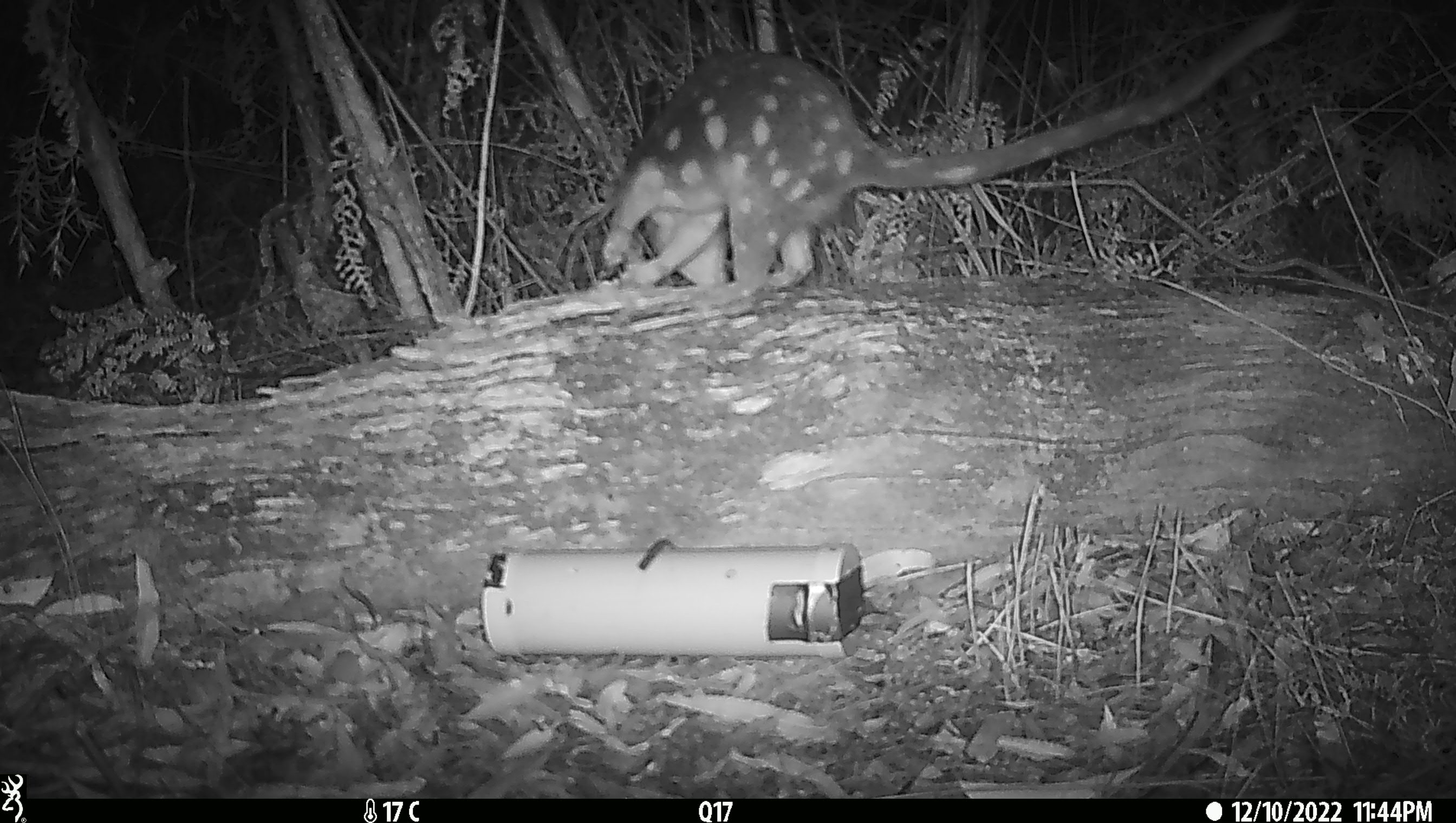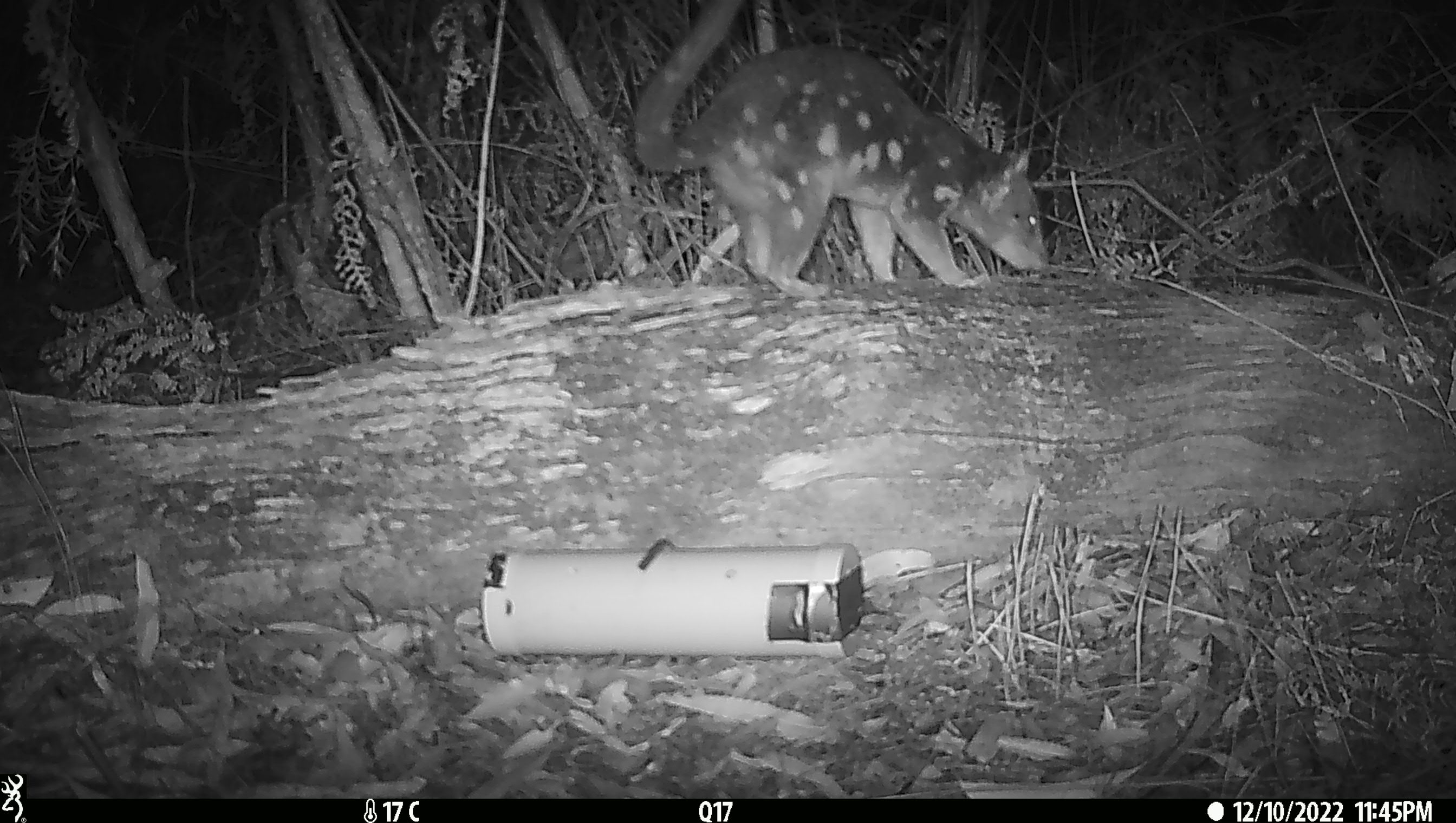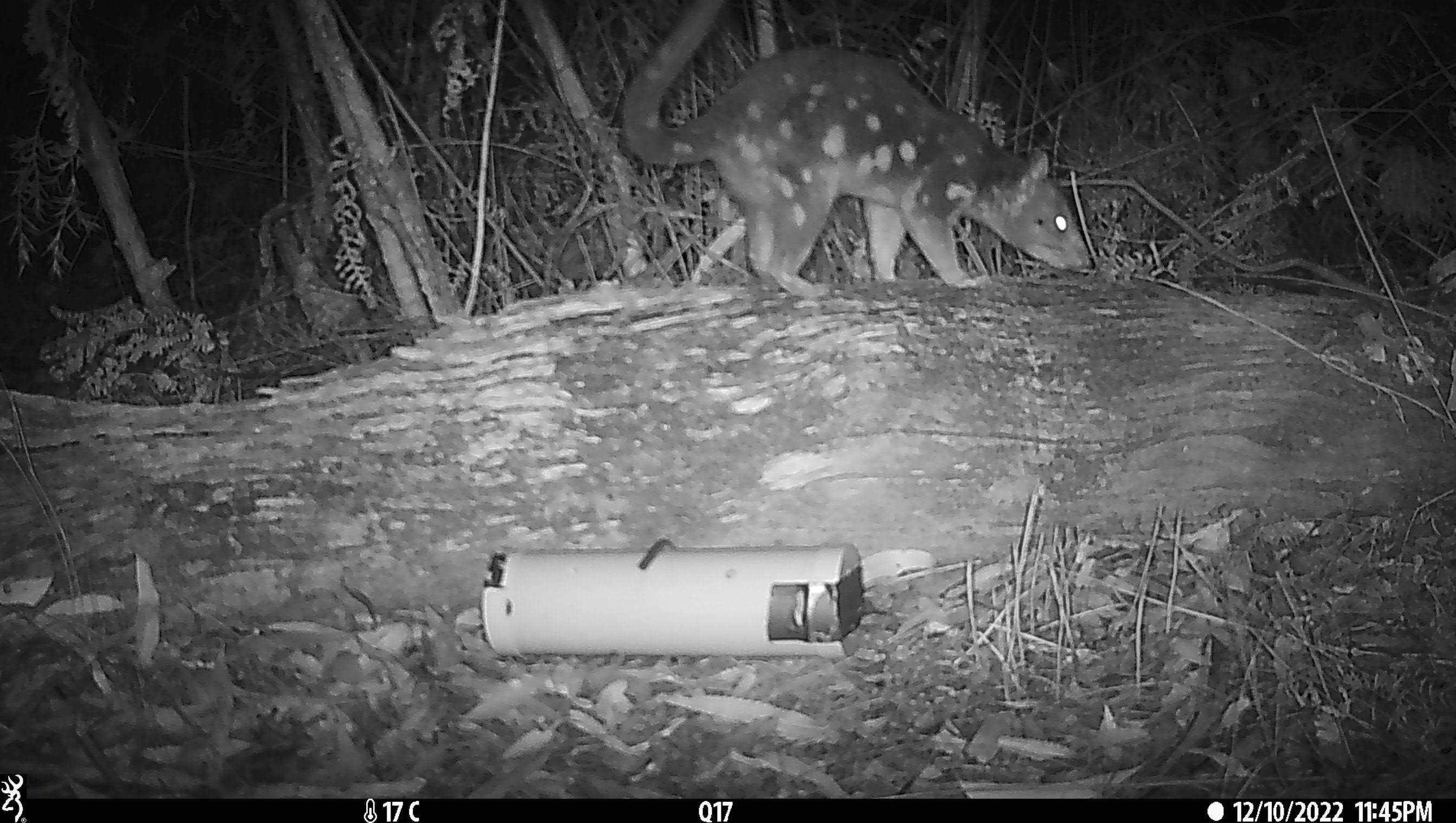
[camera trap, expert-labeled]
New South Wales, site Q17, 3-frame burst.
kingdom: Animalia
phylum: Chordata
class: Mammalia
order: Dasyuromorphia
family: Dasyuridae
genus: Dasyurus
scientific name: Dasyurus maculatus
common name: spotted-tailed quoll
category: quoll